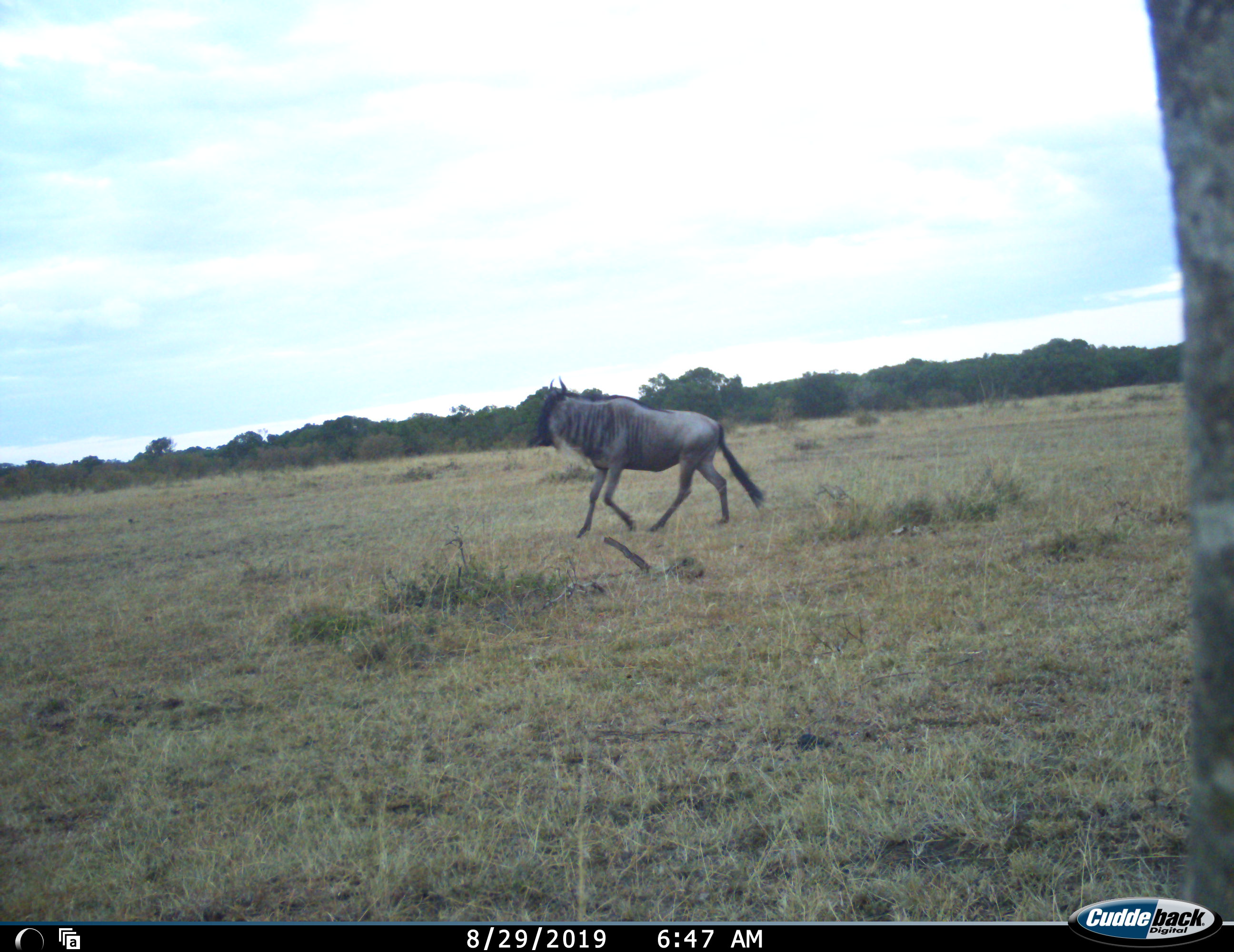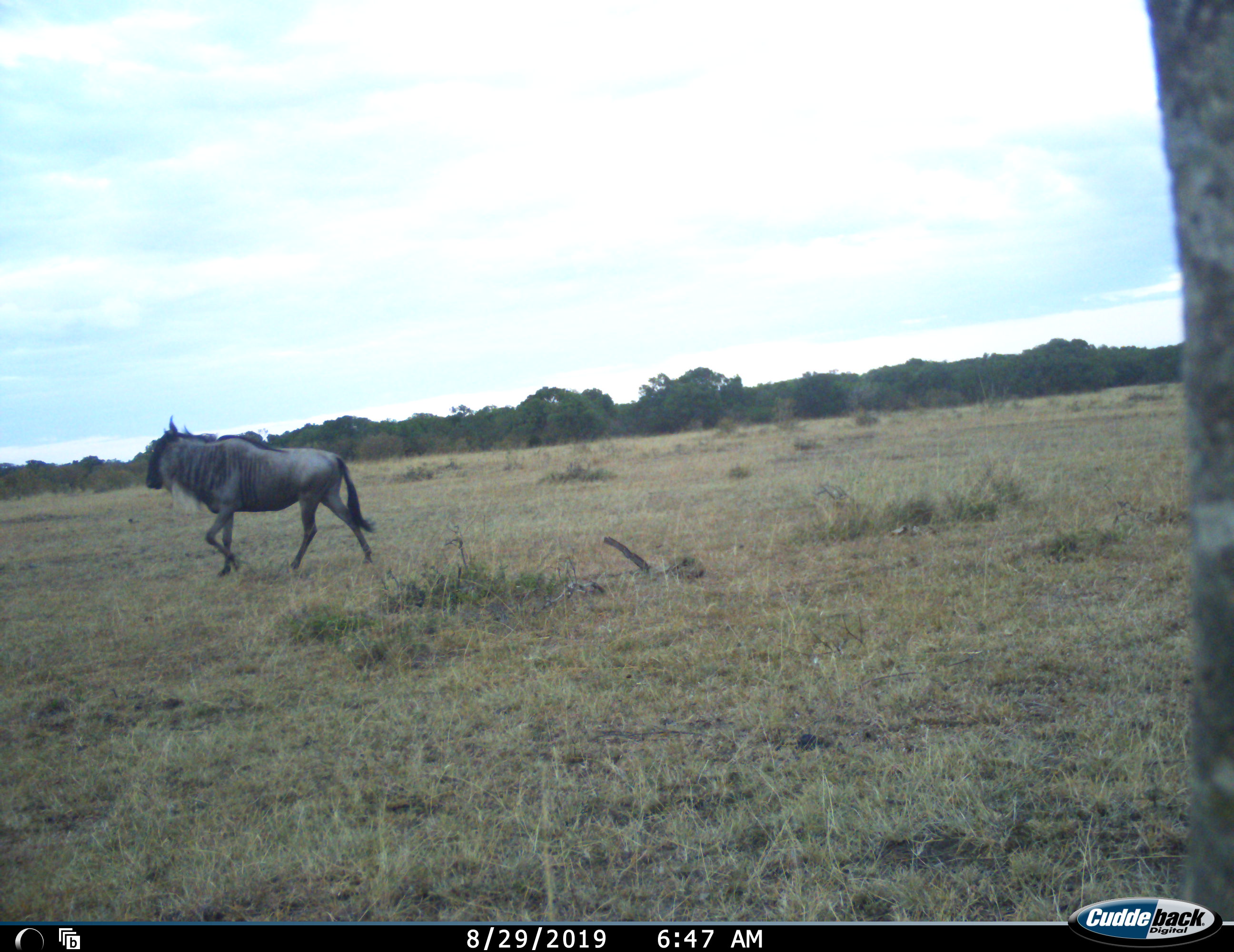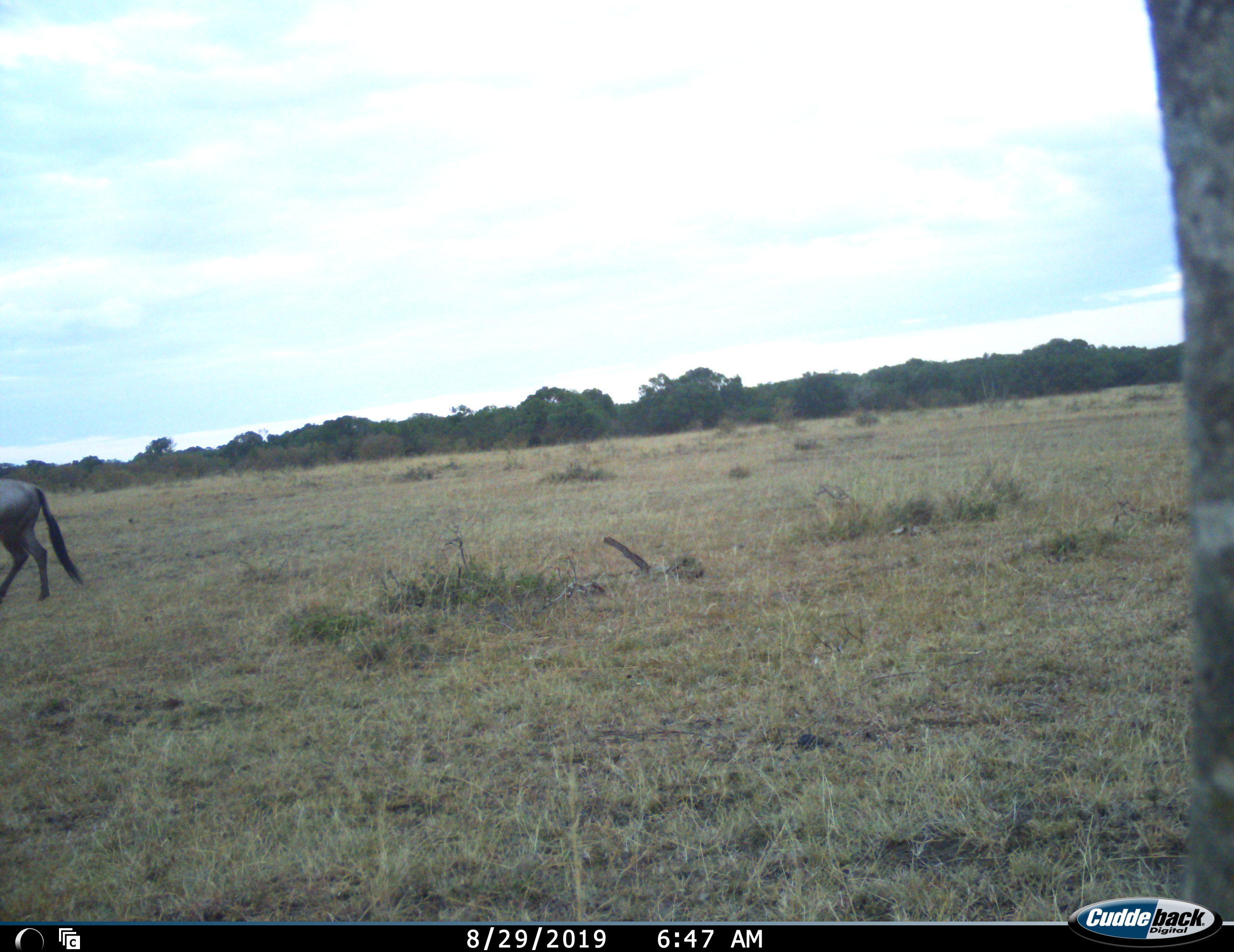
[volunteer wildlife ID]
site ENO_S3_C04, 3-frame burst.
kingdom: Animalia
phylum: Chordata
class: Mammalia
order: Artiodactyla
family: Bovidae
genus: Connochaetes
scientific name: Connochaetes taurinus taurinus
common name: blue wildebeest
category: wildebeestblue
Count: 1.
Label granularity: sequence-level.